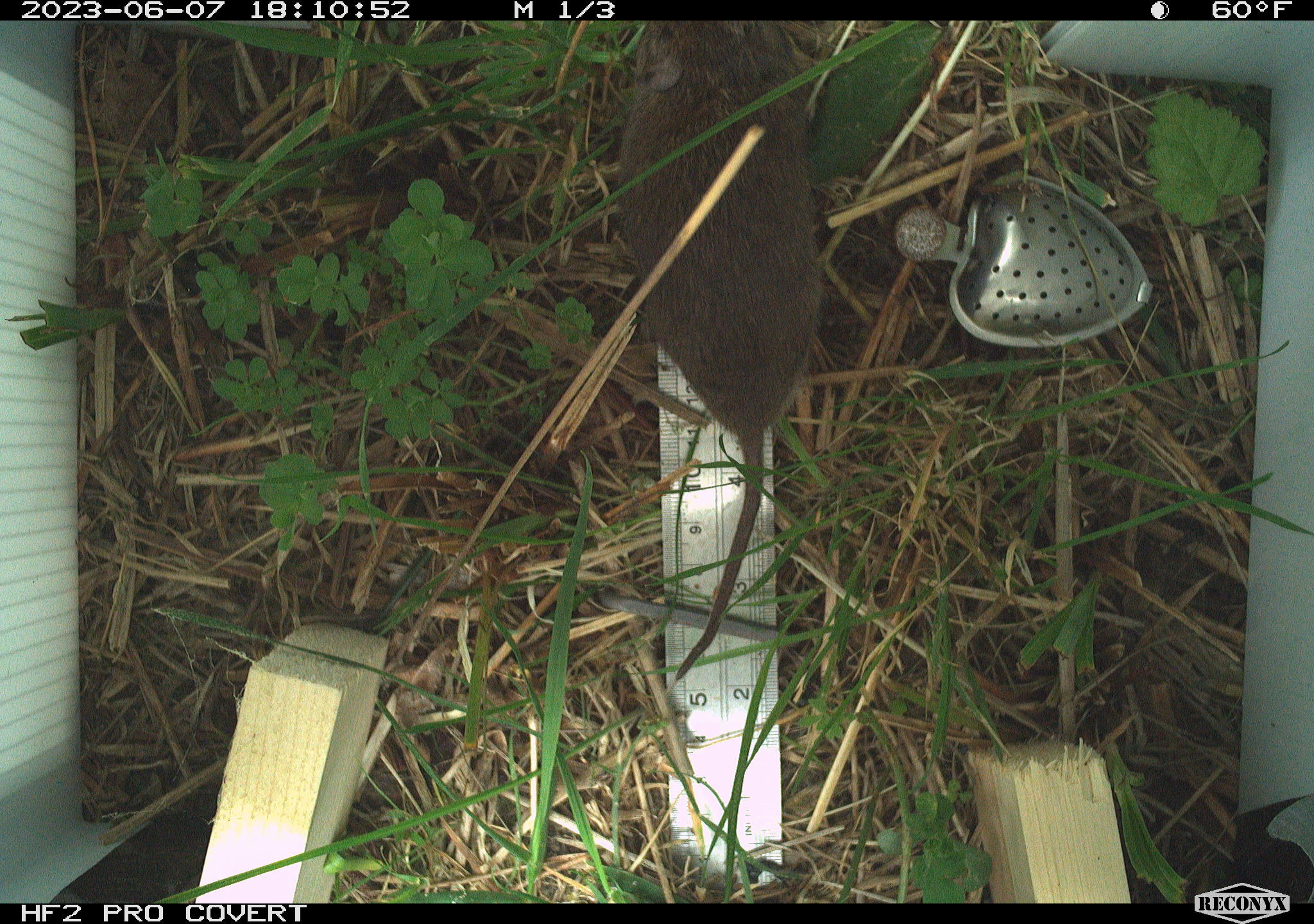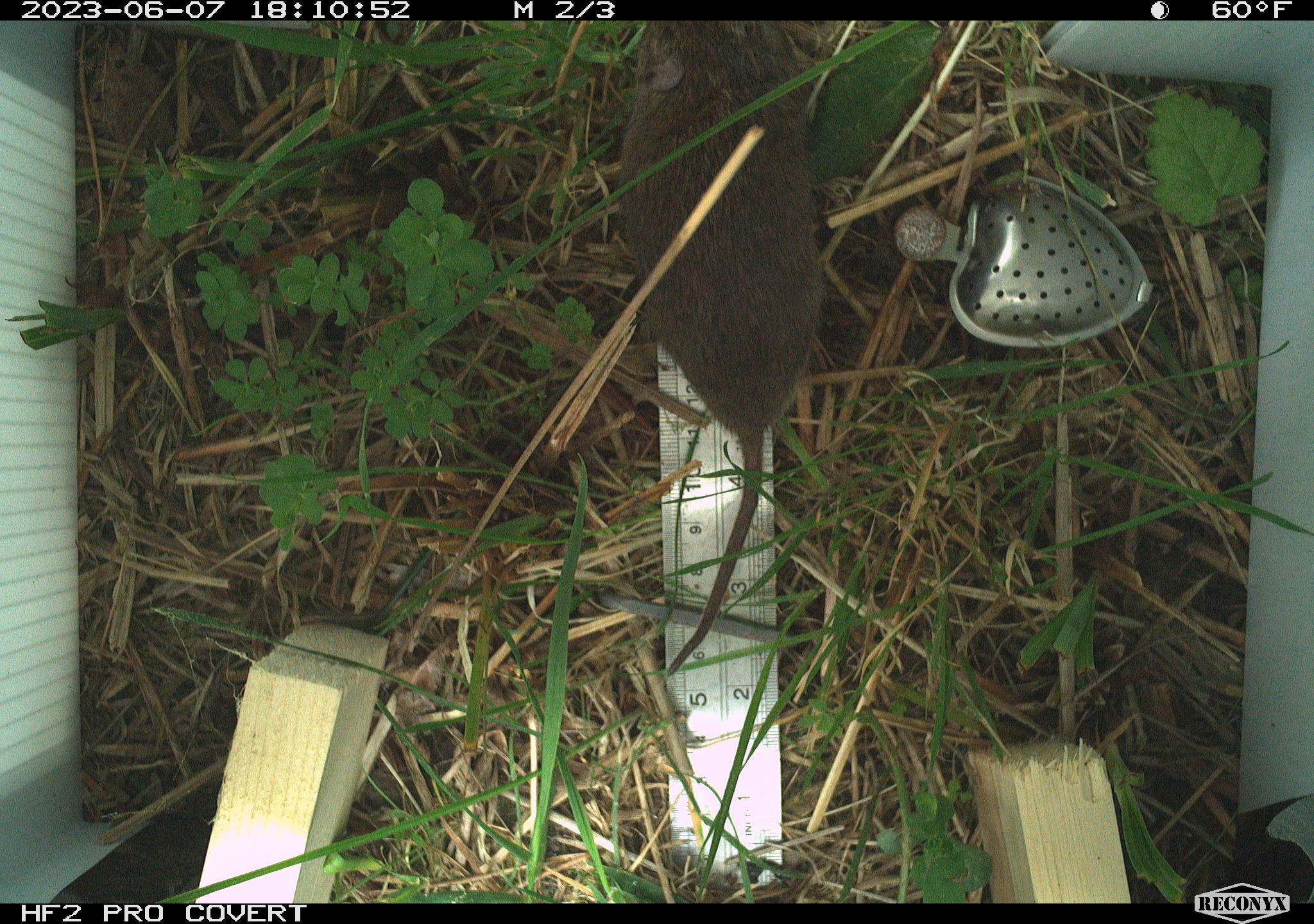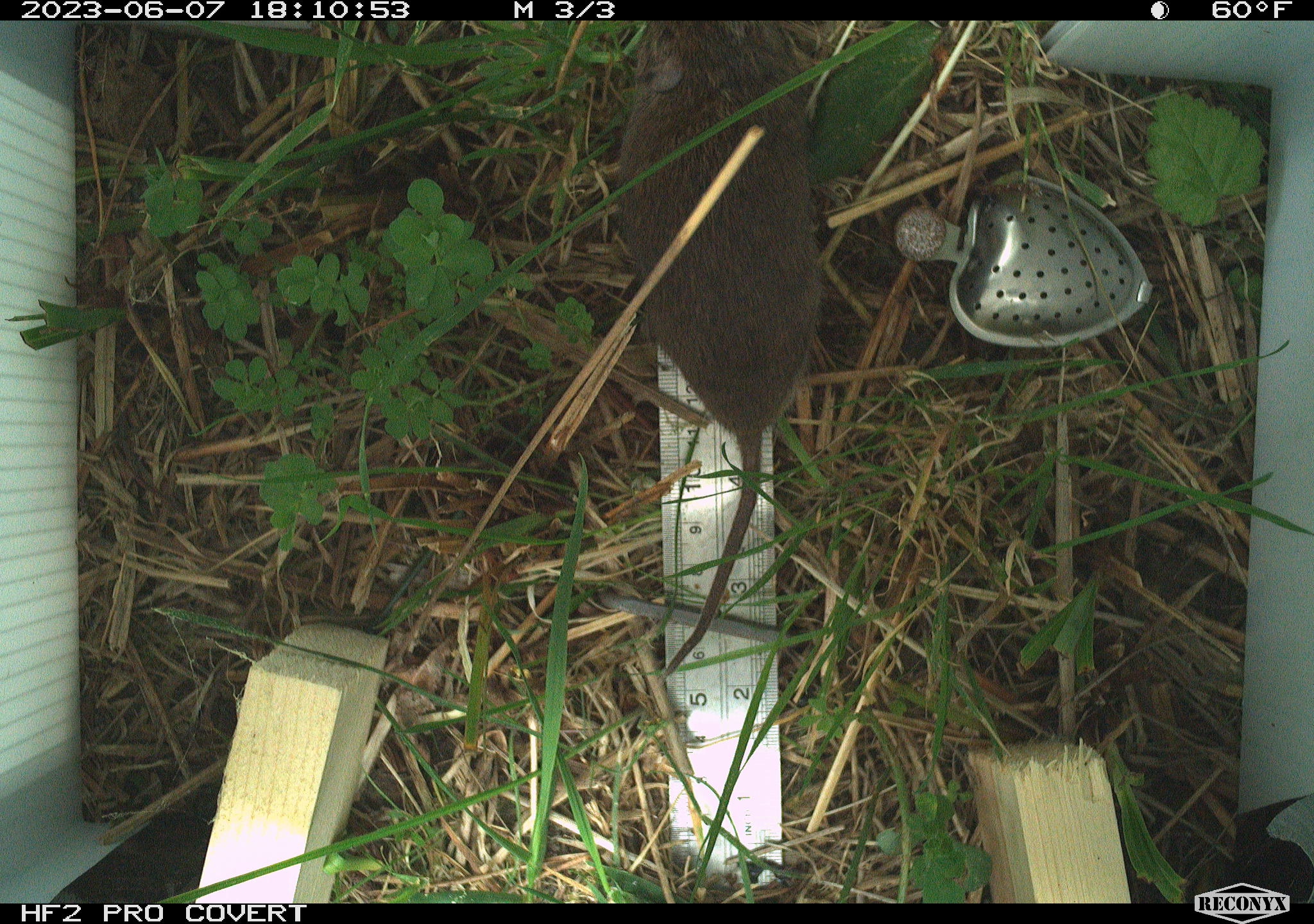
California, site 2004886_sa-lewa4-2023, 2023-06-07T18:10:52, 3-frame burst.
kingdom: Animalia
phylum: Chordata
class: Mammalia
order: Rodentia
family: Cricetidae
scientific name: Cricetidae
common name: hamsters, voles, lemmings, and allies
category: cricetidae family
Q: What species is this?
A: Cricetidae family (hamsters, voles, lemmings, and allies) (Cricetidae).